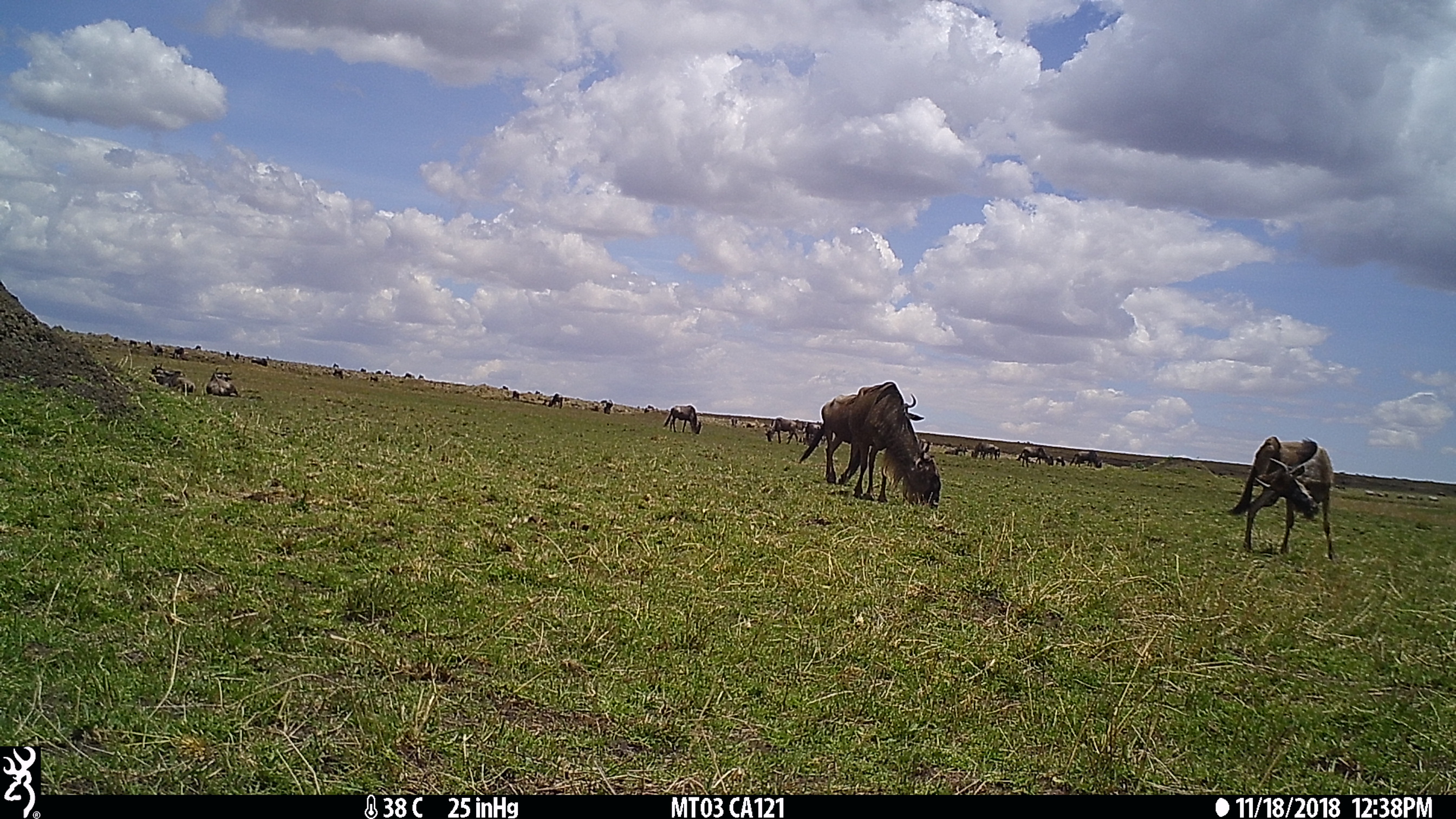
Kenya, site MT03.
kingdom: Animalia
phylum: Chordata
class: Mammalia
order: Artiodactyla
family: Bovidae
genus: Connochaetes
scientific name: Connochaetes taurinus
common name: blue wildebeest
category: wildebeest